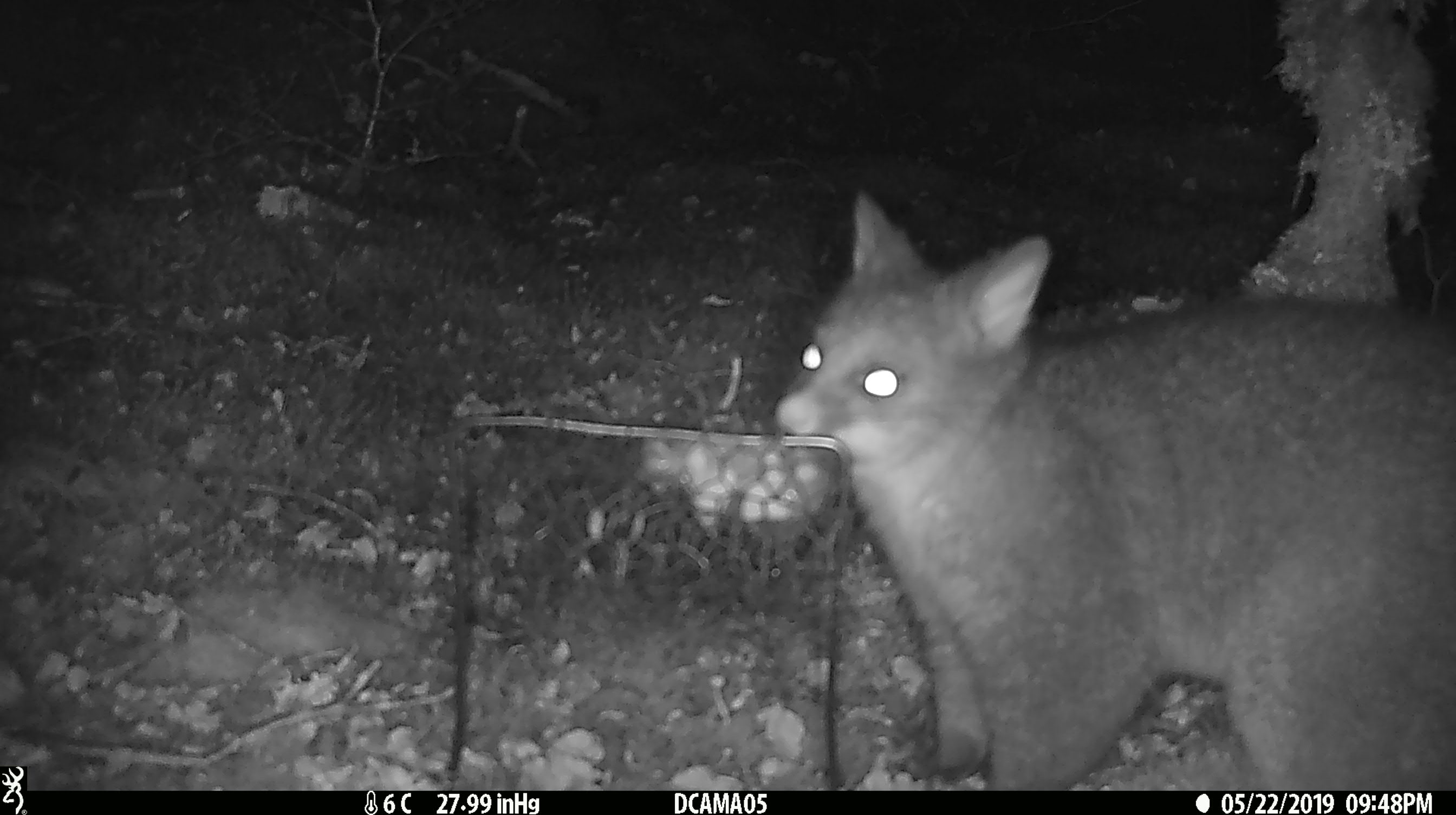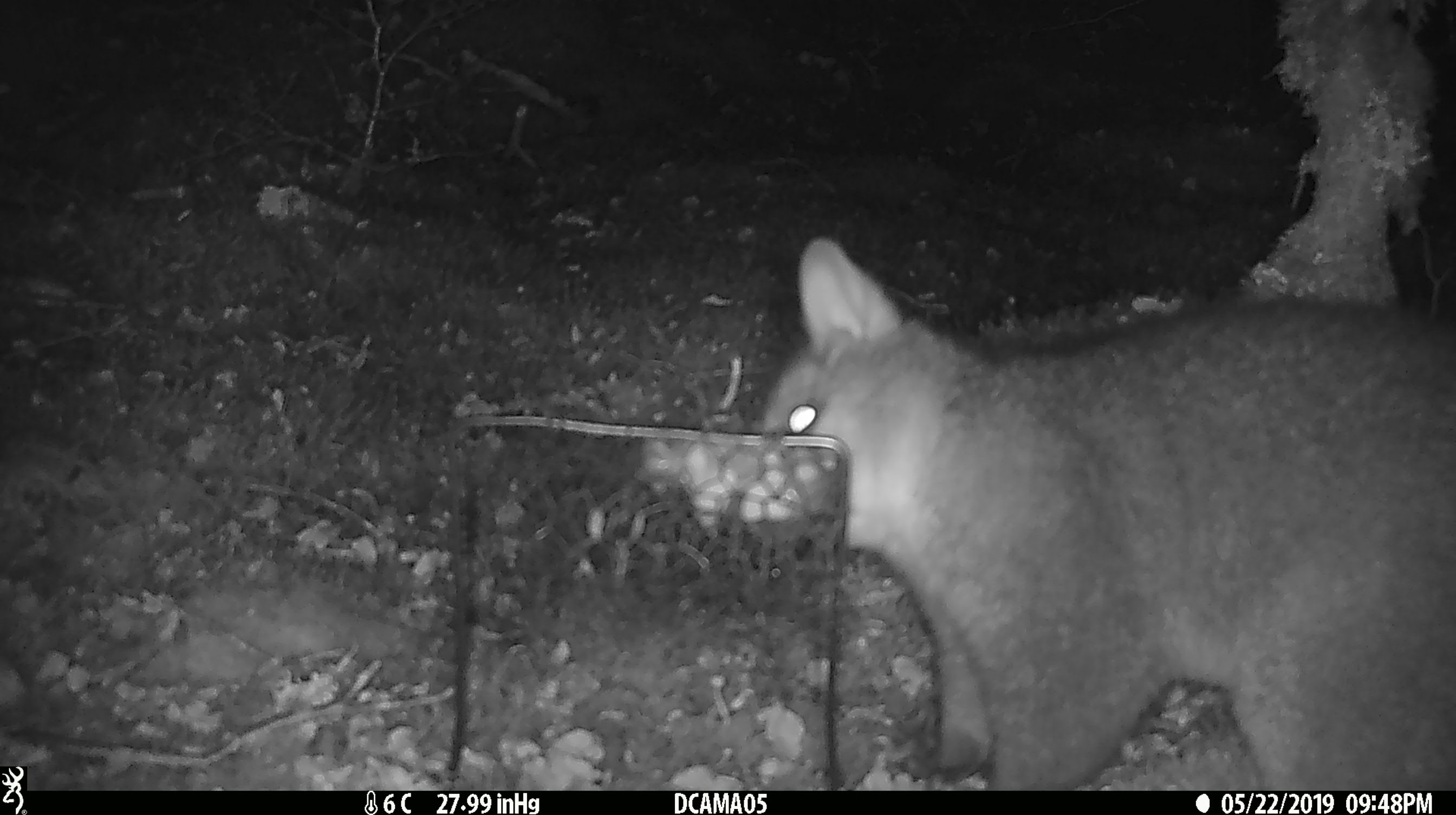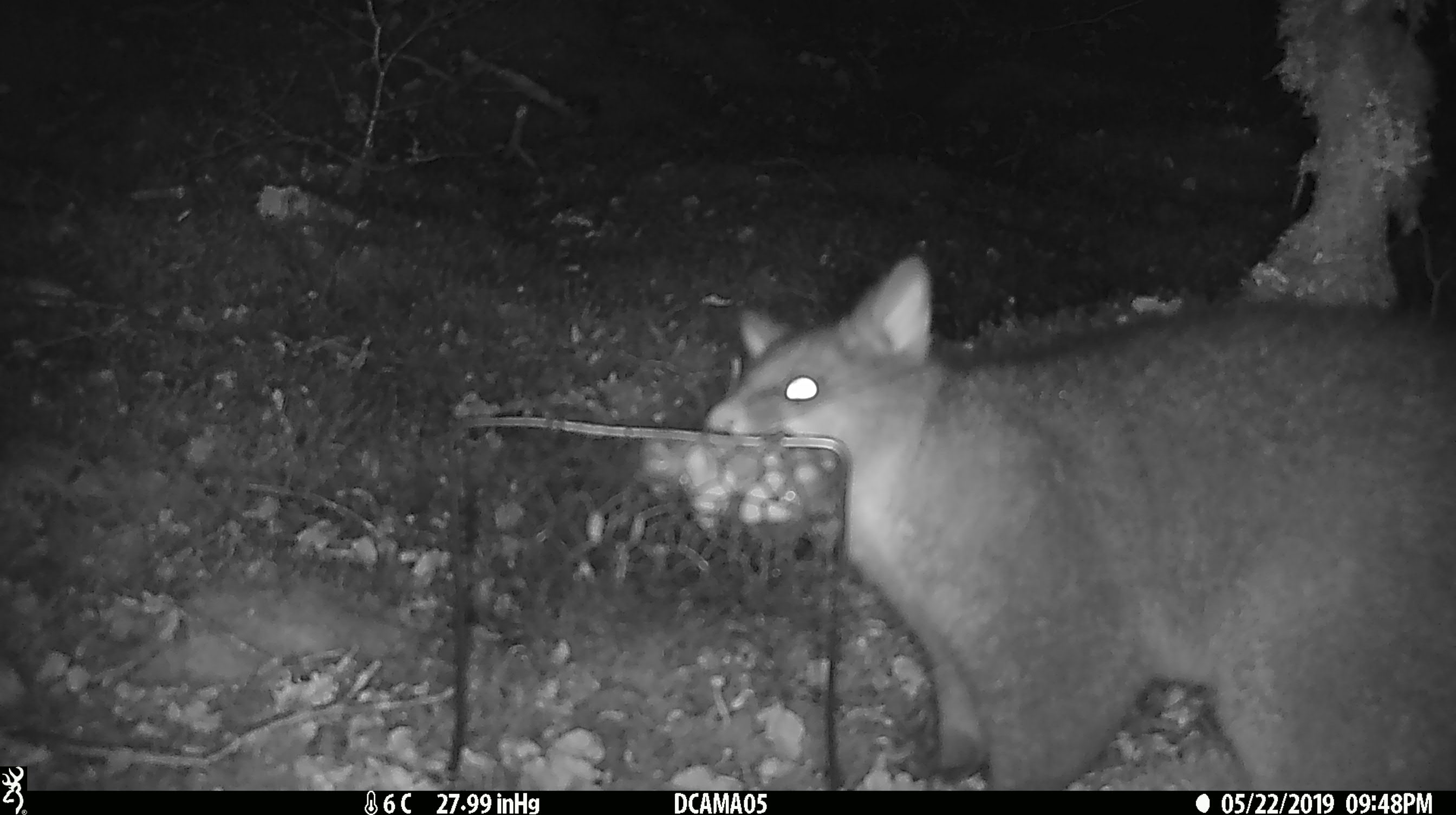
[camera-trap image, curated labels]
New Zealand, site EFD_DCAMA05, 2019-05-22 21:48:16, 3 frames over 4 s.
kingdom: Animalia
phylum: Chordata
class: Mammalia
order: Diprotodontia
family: Phalangeridae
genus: Trichosurus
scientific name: Trichosurus vulpecula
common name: common brushtail possum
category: possum